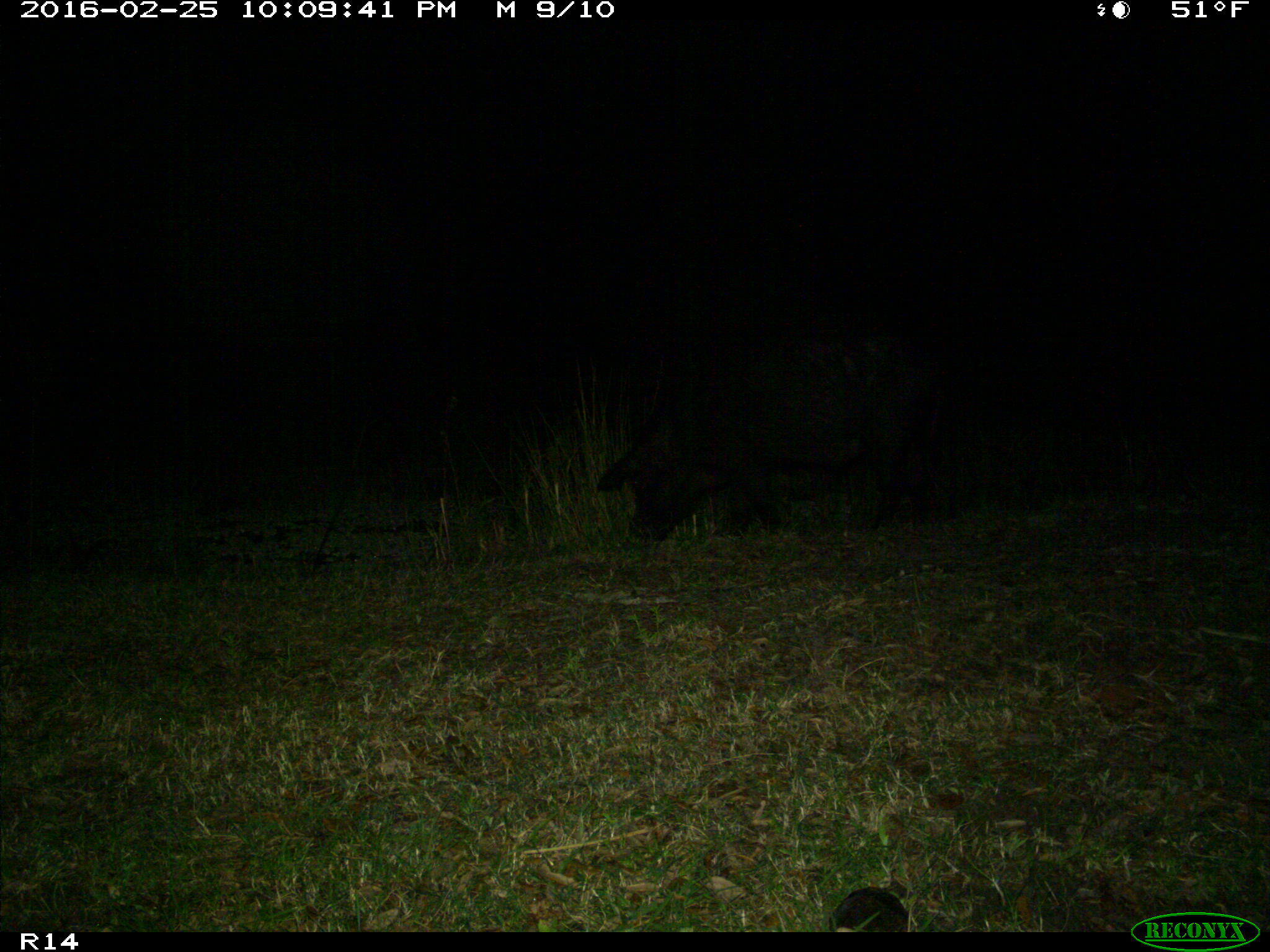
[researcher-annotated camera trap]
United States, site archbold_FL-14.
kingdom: Animalia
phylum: Chordata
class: Mammalia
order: Artiodactyla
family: Suidae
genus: Sus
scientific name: Sus scrofa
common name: wild boar